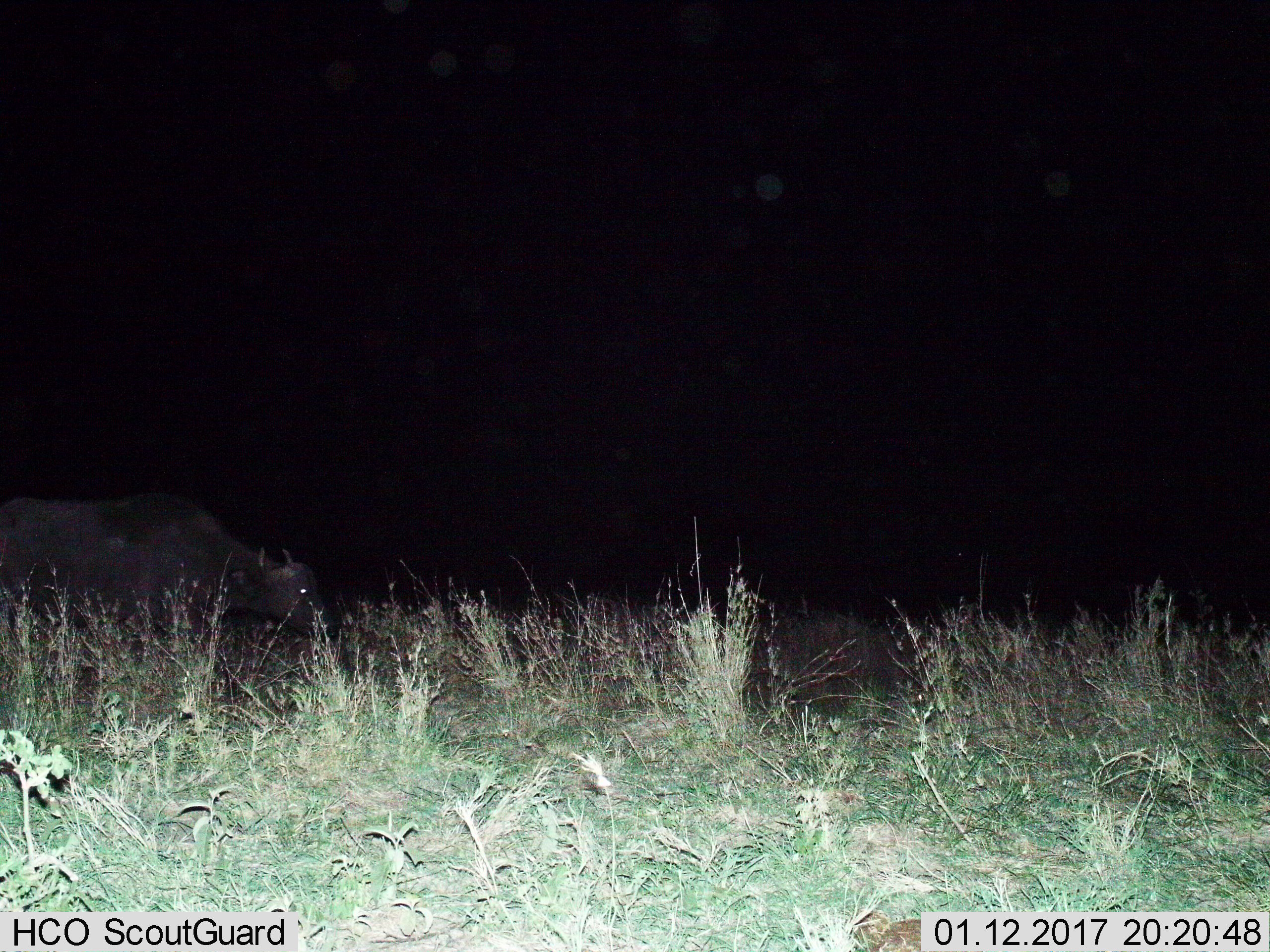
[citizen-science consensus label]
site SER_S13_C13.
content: unidentified animal